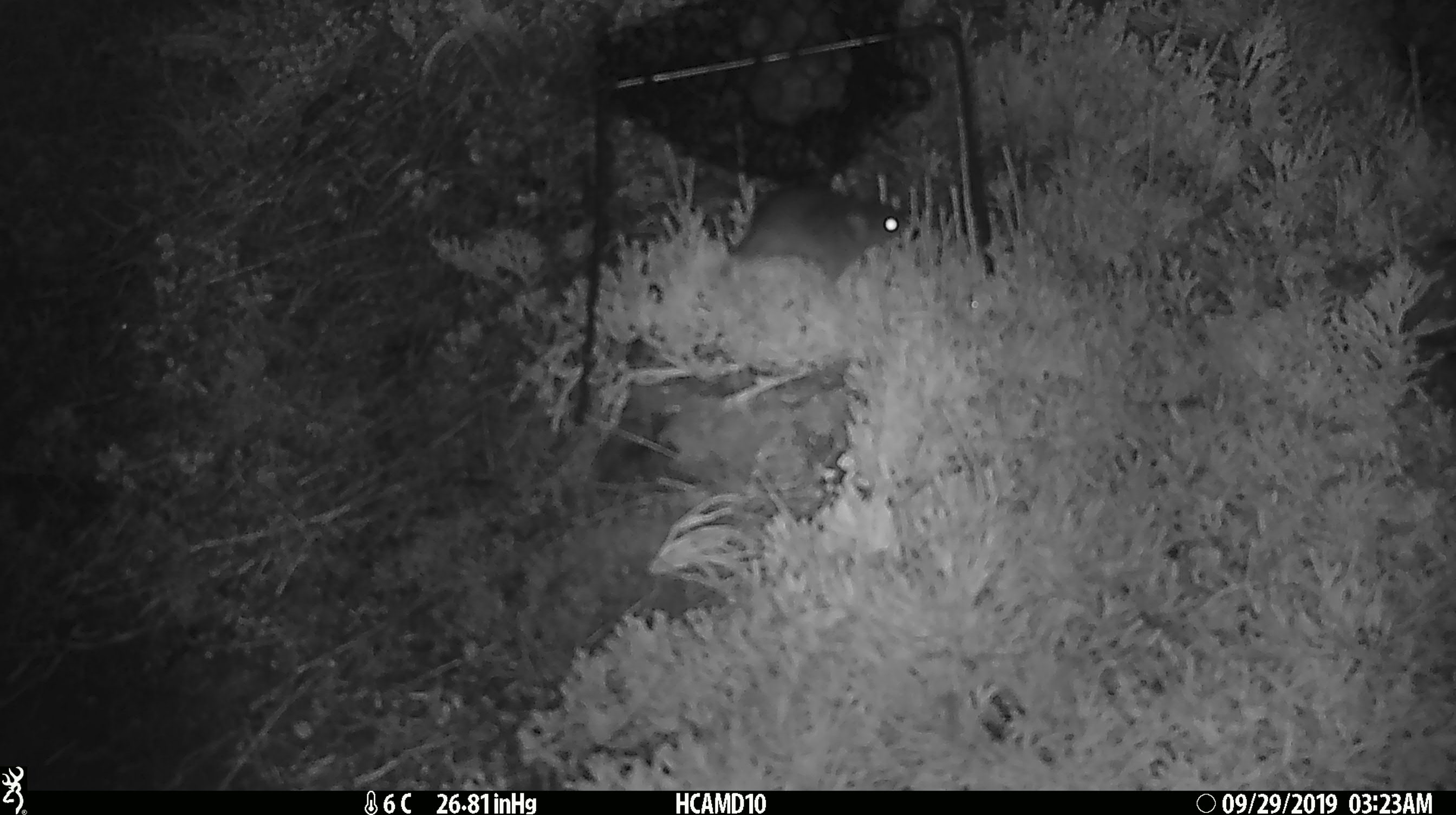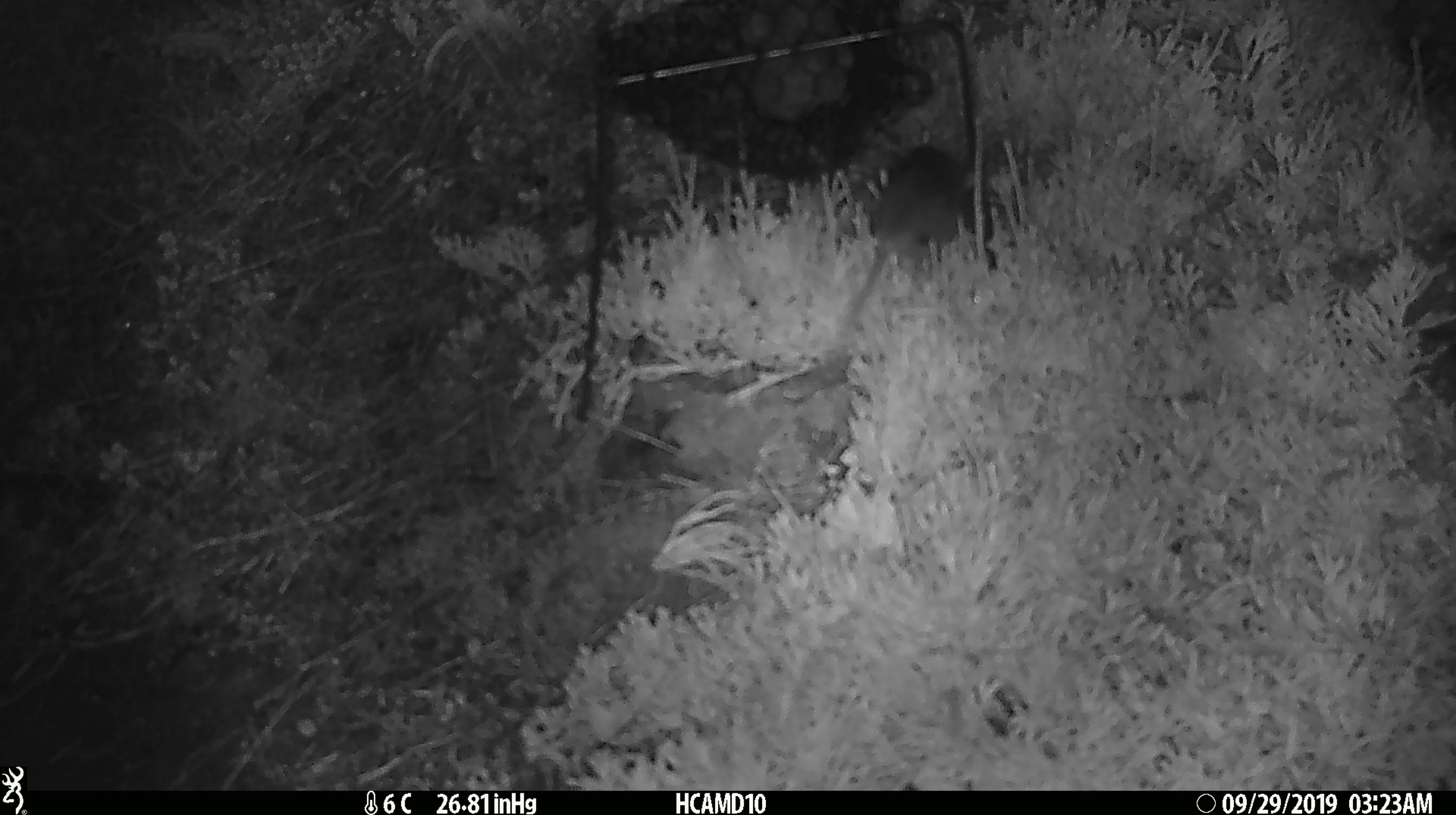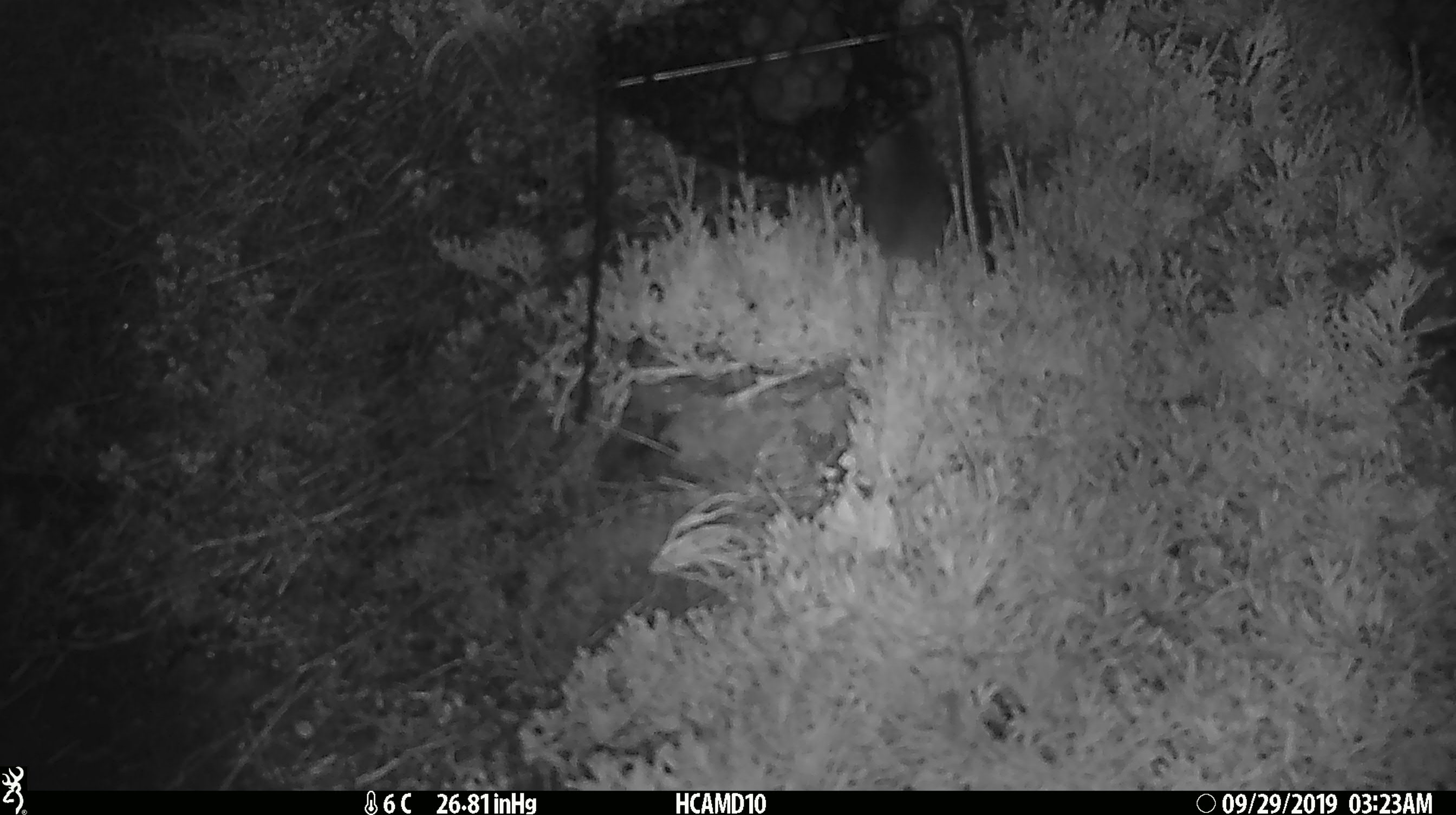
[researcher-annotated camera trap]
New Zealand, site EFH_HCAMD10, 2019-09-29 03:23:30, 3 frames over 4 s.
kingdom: Animalia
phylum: Chordata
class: Mammalia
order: Rodentia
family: Muridae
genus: Mus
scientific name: Mus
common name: mouse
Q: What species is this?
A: Mouse (Mus).